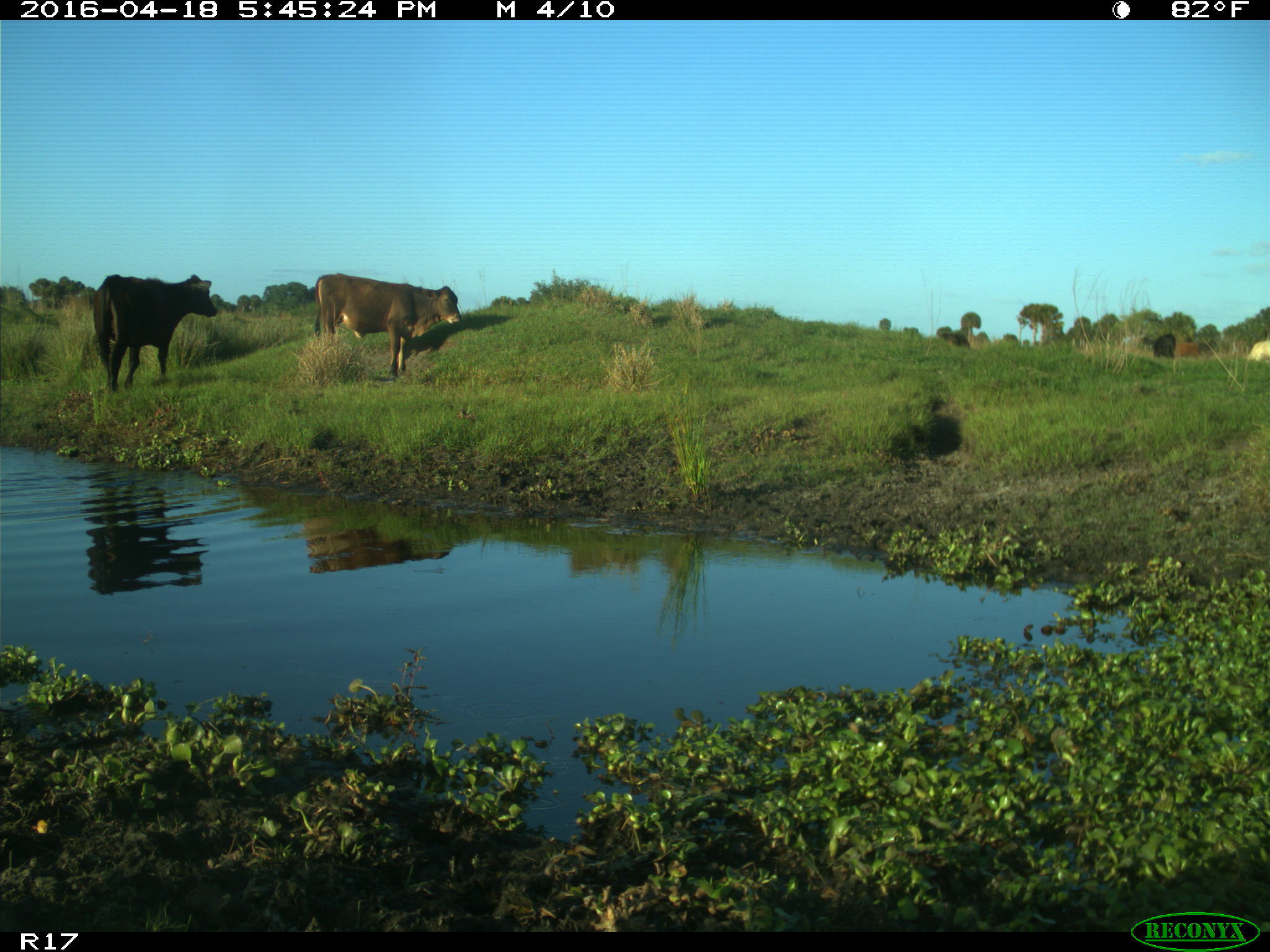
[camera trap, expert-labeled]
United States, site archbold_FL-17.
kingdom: Animalia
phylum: Chordata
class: Mammalia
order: Artiodactyla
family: Bovidae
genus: Bos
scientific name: Bos taurus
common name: domestic cow